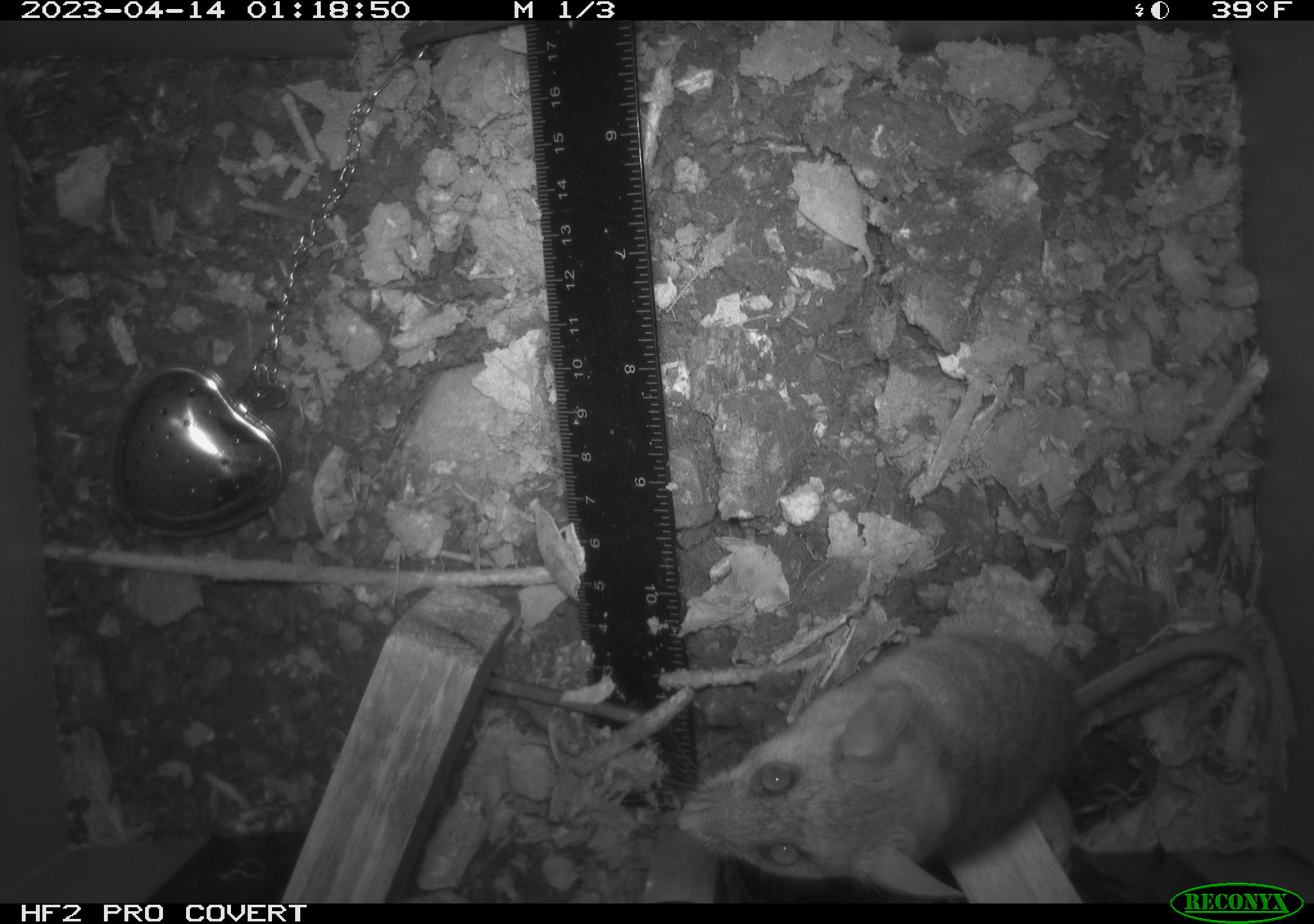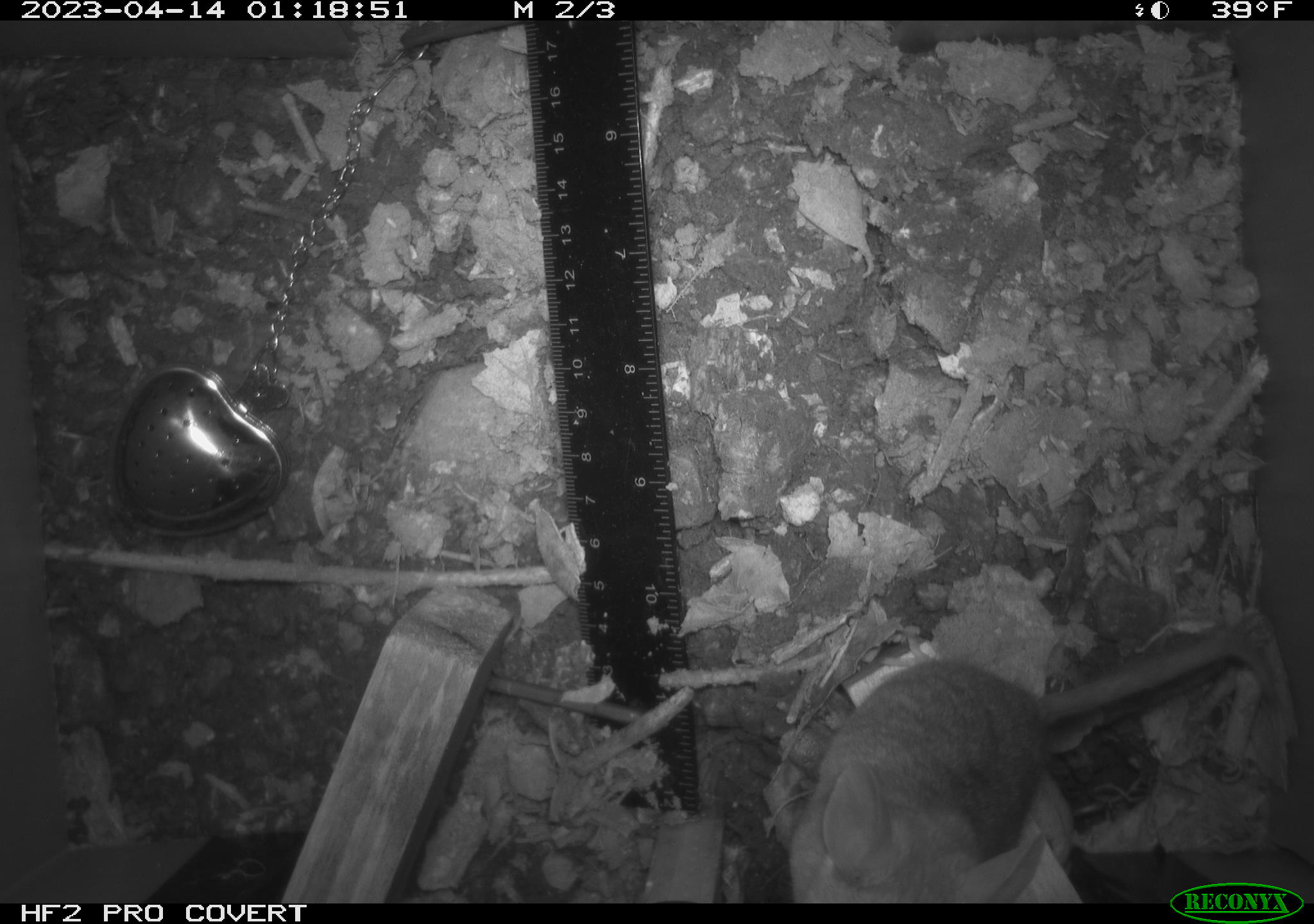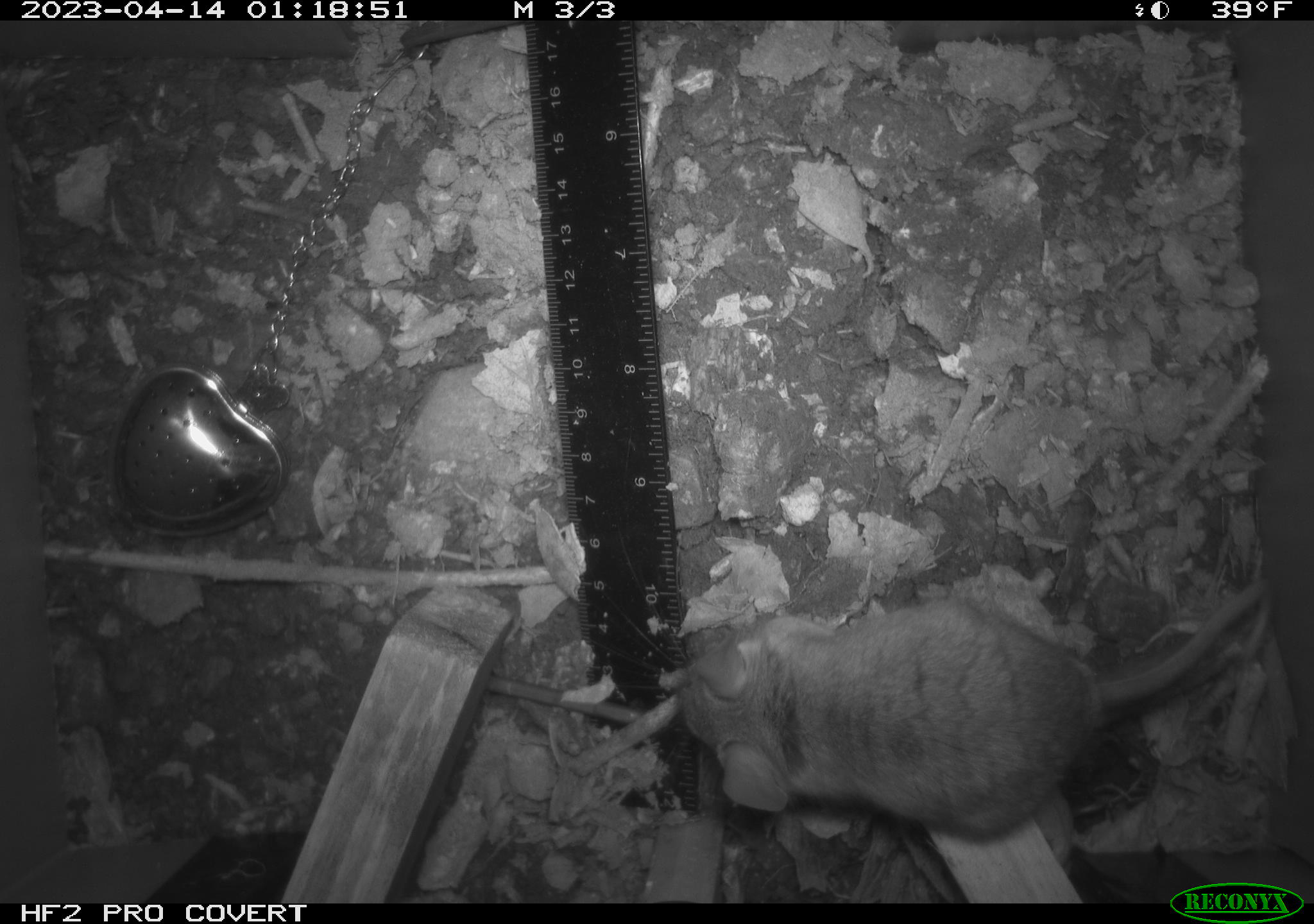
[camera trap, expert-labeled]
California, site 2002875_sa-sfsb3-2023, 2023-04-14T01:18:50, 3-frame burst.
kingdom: Animalia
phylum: Chordata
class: Mammalia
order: Rodentia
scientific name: Rodentia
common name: mouse species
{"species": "mouse species (Rodentia)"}